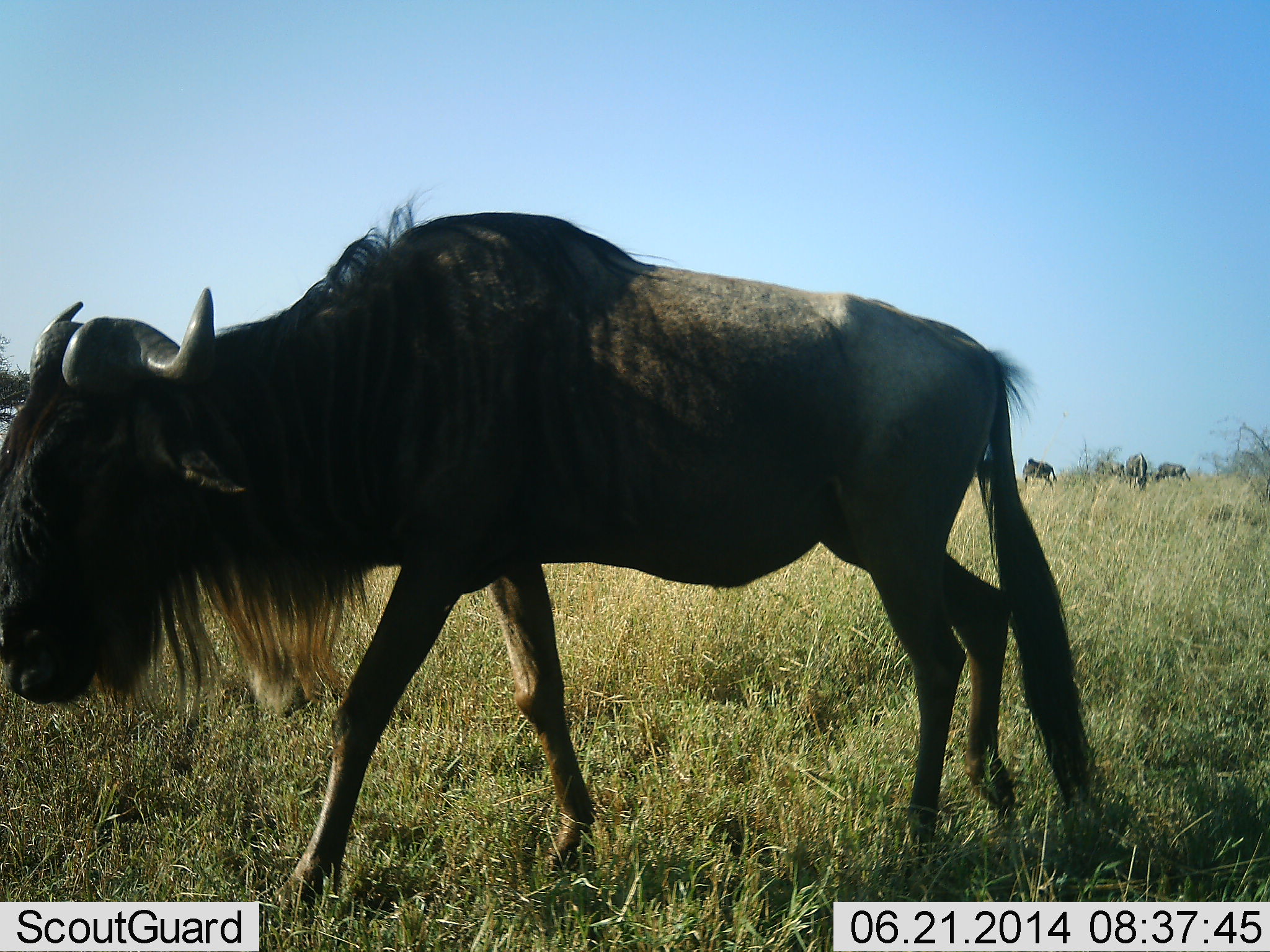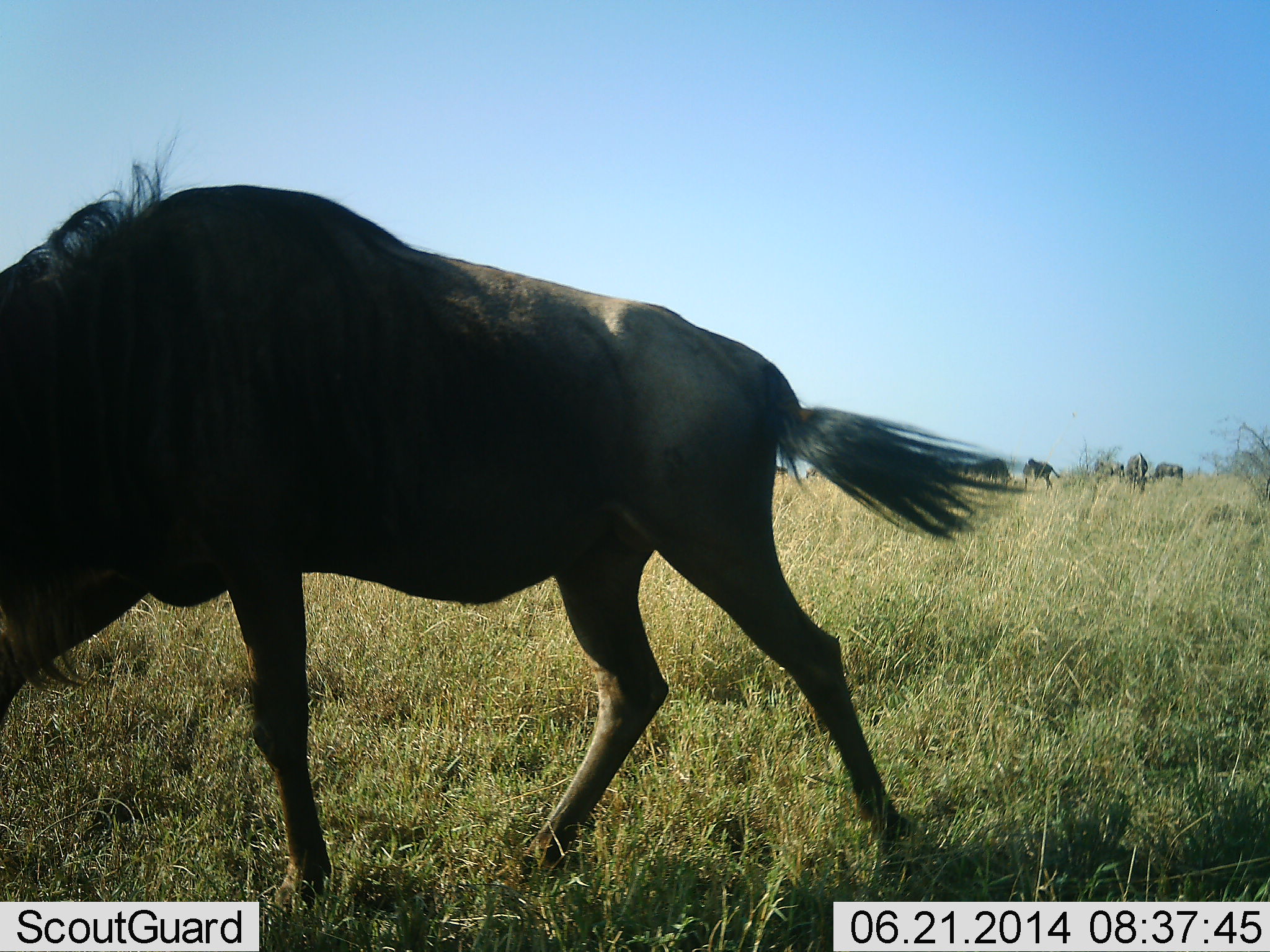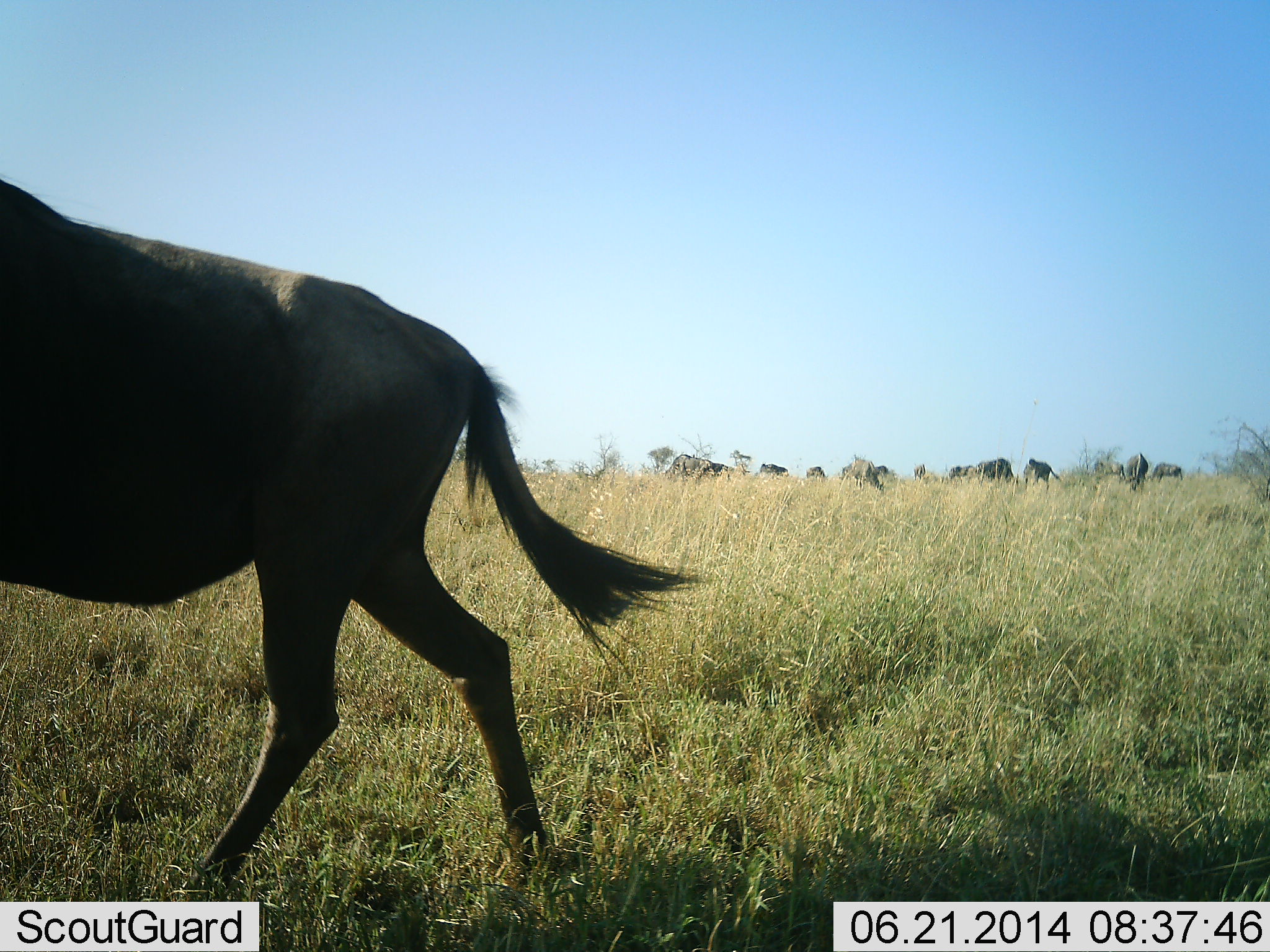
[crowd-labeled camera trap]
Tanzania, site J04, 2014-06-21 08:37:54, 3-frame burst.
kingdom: Animalia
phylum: Chordata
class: Mammalia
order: Artiodactyla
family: Bovidae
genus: Connochaetes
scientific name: Connochaetes taurinus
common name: blue wildebeest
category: wildebeest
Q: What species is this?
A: Wildebeest (blue wildebeest) (Connochaetes taurinus).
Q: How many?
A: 11-50.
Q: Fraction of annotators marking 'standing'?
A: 60%.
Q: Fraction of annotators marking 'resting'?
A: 0%.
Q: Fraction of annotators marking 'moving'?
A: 80%.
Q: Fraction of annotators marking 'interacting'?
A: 0%.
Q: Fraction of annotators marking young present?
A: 0%.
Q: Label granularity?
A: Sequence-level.